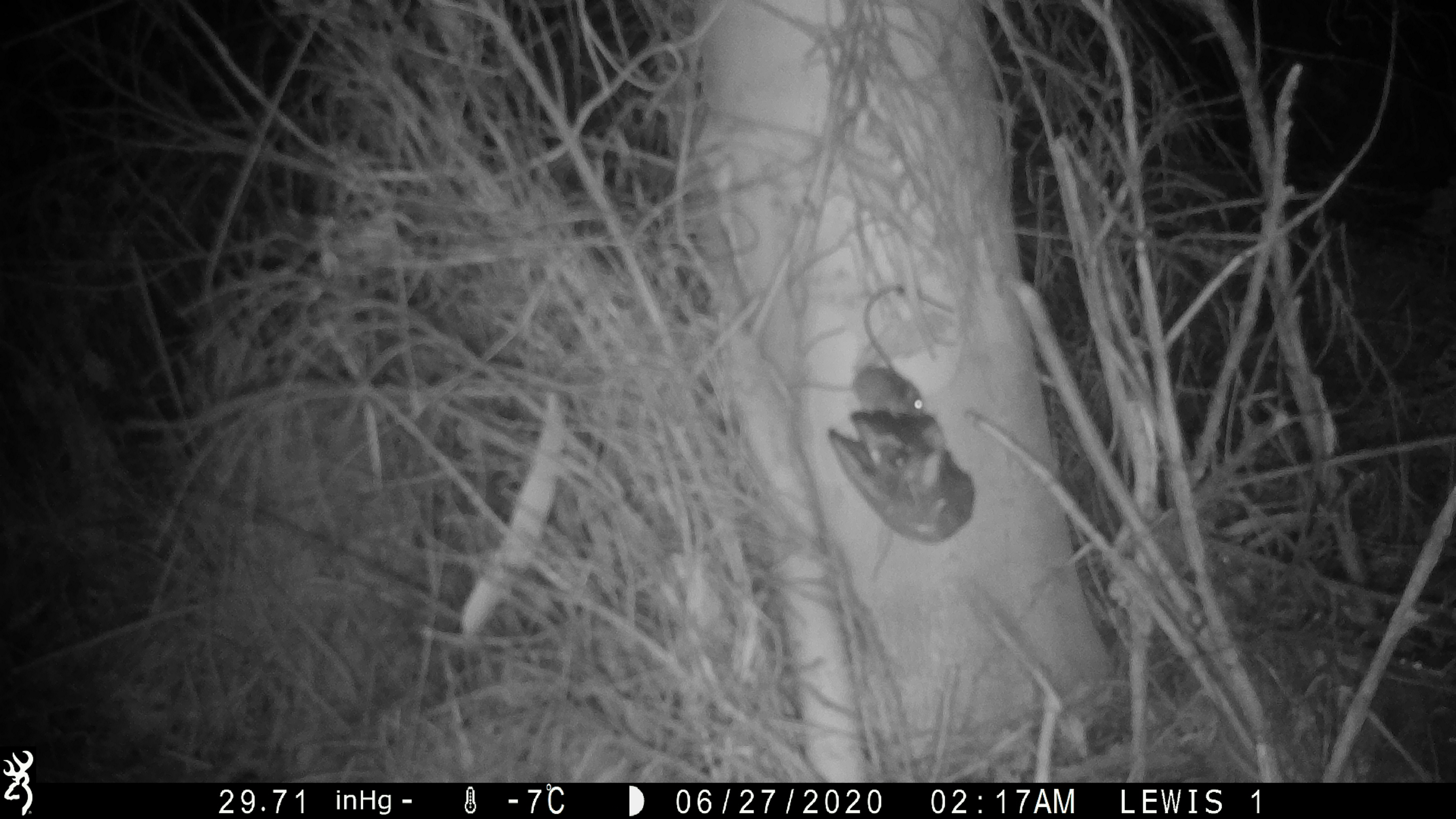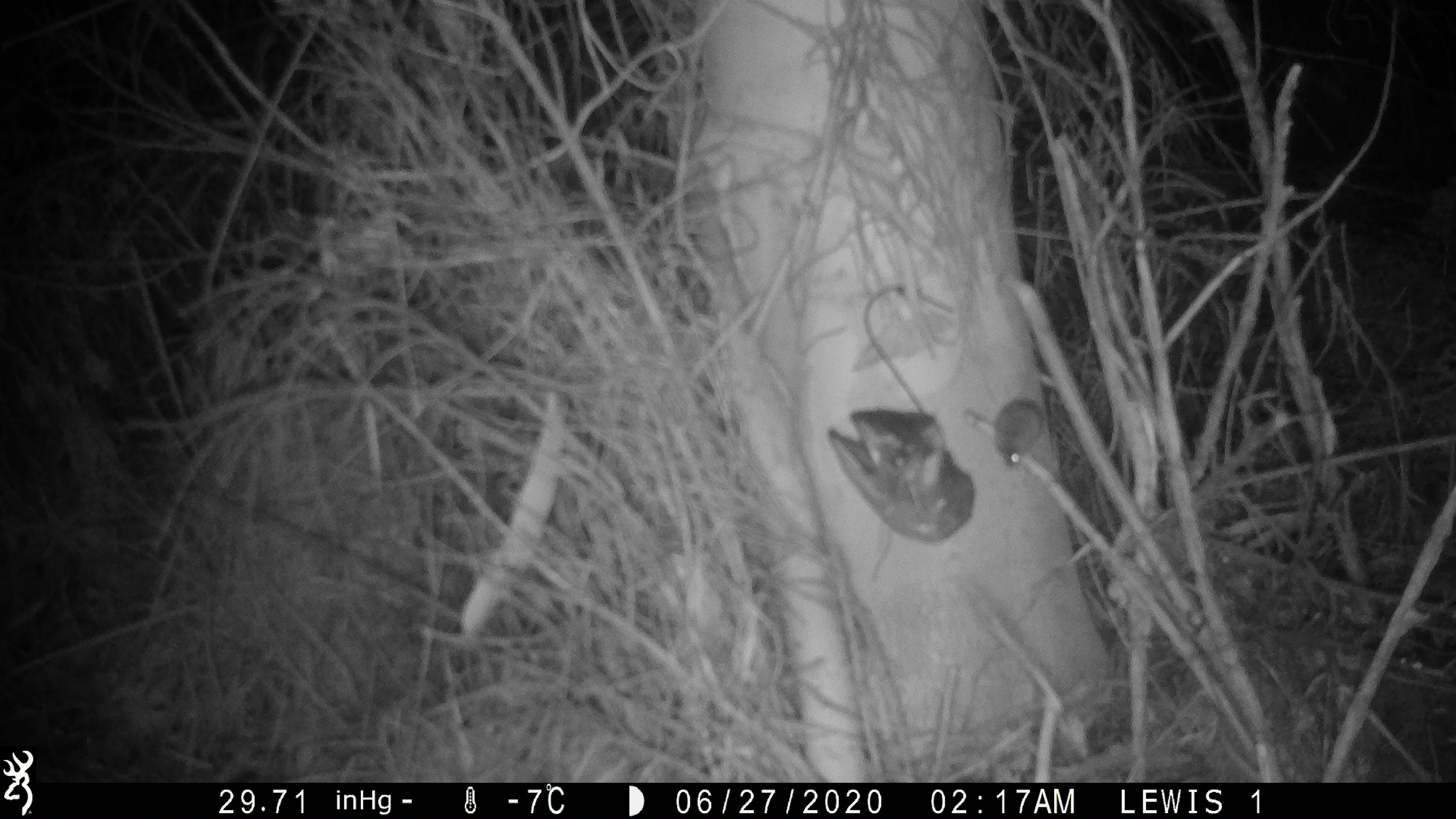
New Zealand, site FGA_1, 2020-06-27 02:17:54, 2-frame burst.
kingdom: Animalia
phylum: Chordata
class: Mammalia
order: Rodentia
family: Muridae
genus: Mus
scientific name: Mus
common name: mouse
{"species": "mouse (Mus)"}